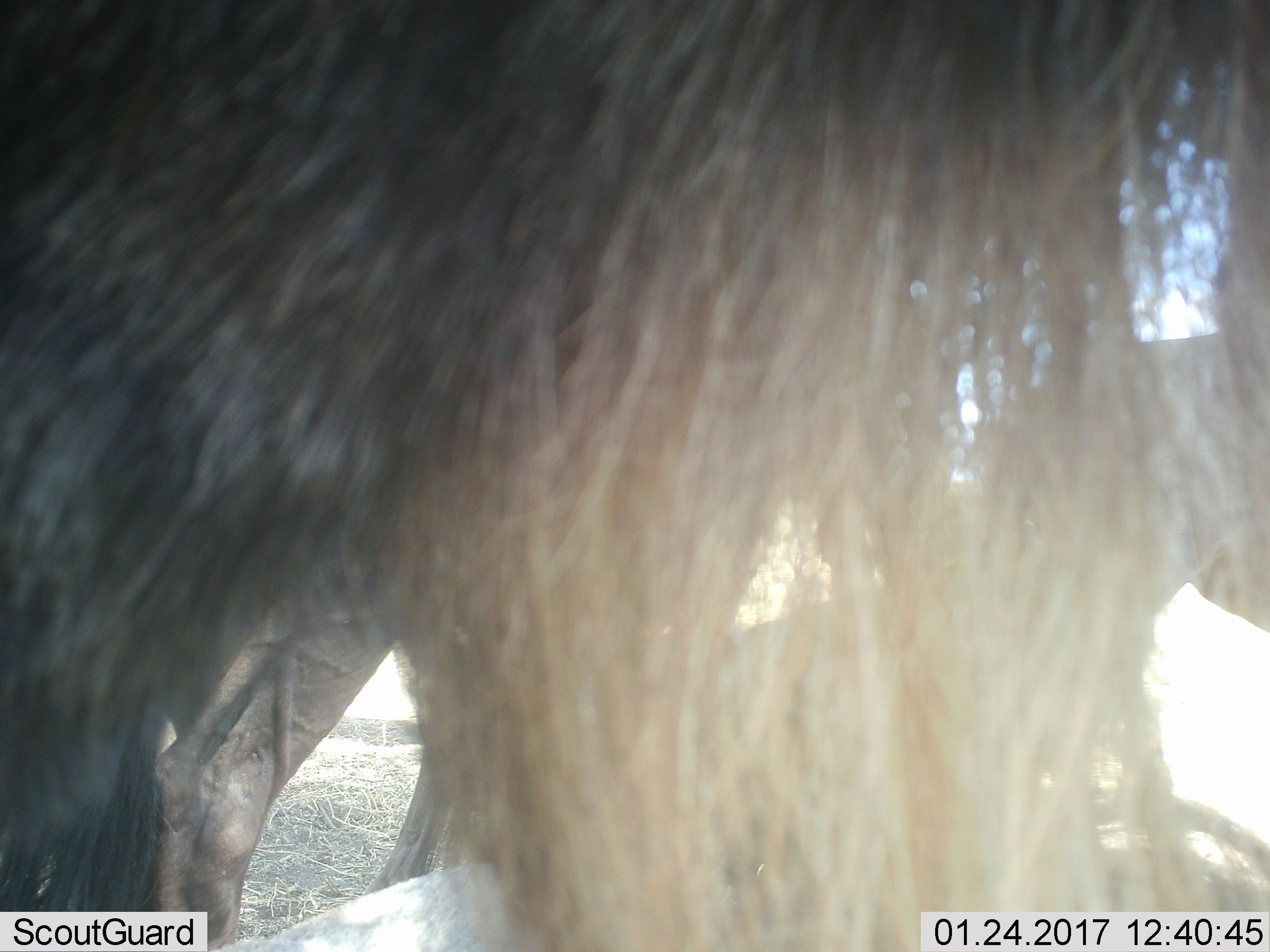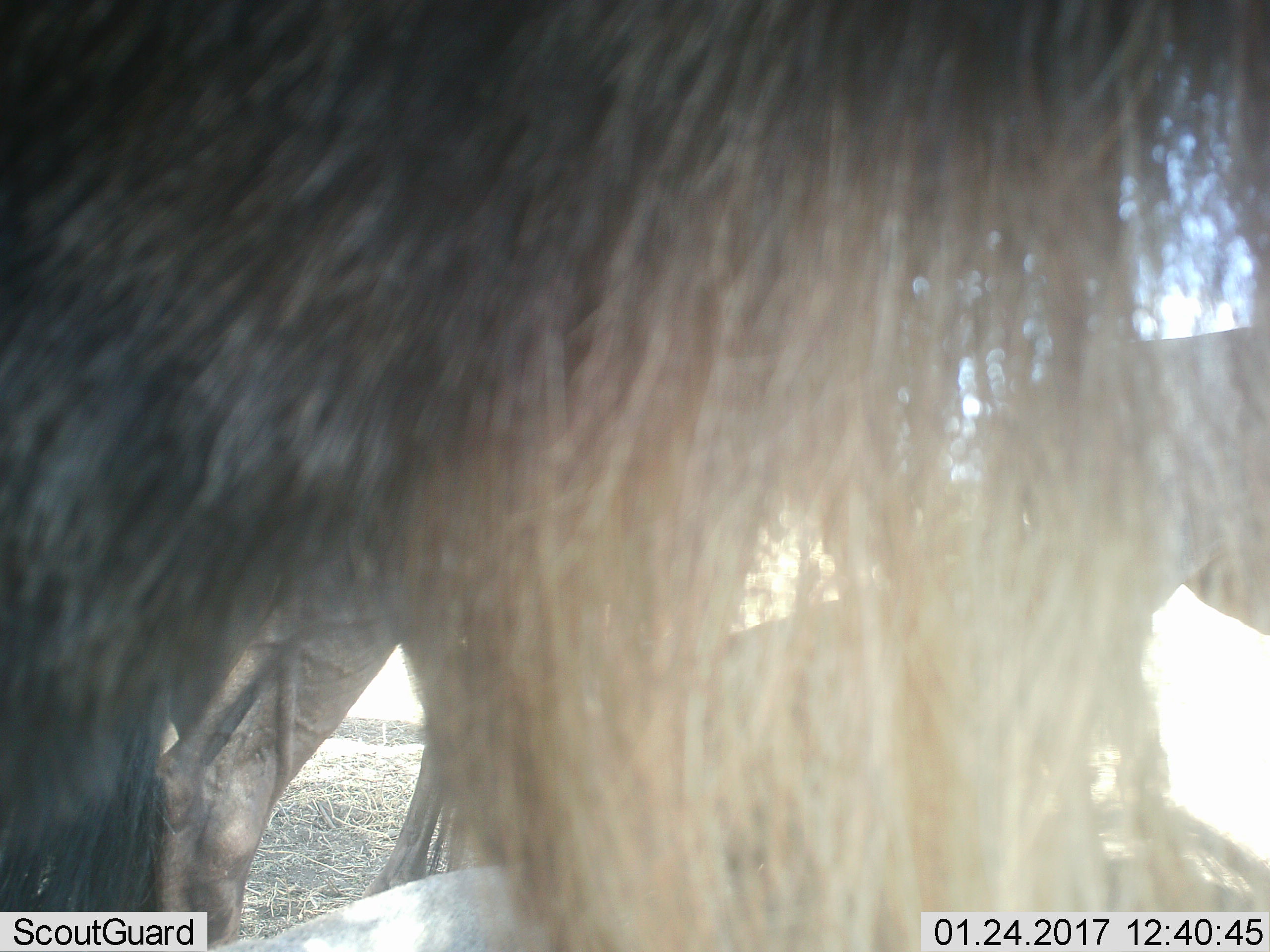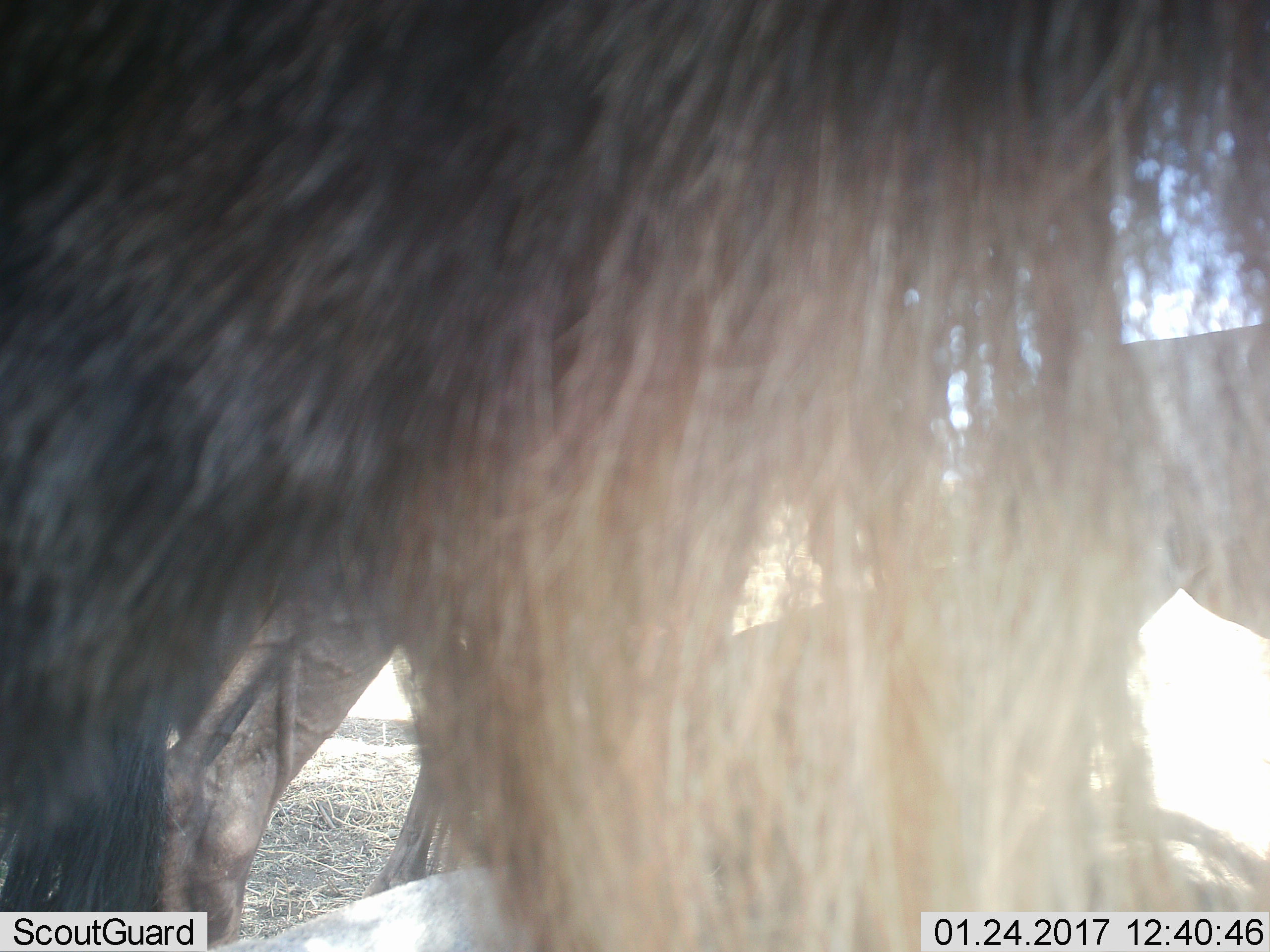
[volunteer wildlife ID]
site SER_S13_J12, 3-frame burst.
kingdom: Animalia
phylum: Chordata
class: Mammalia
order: Artiodactyla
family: Bovidae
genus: Connochaetes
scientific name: Connochaetes taurinus taurinus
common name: blue wildebeest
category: wildebeestblue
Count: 3.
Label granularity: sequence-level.